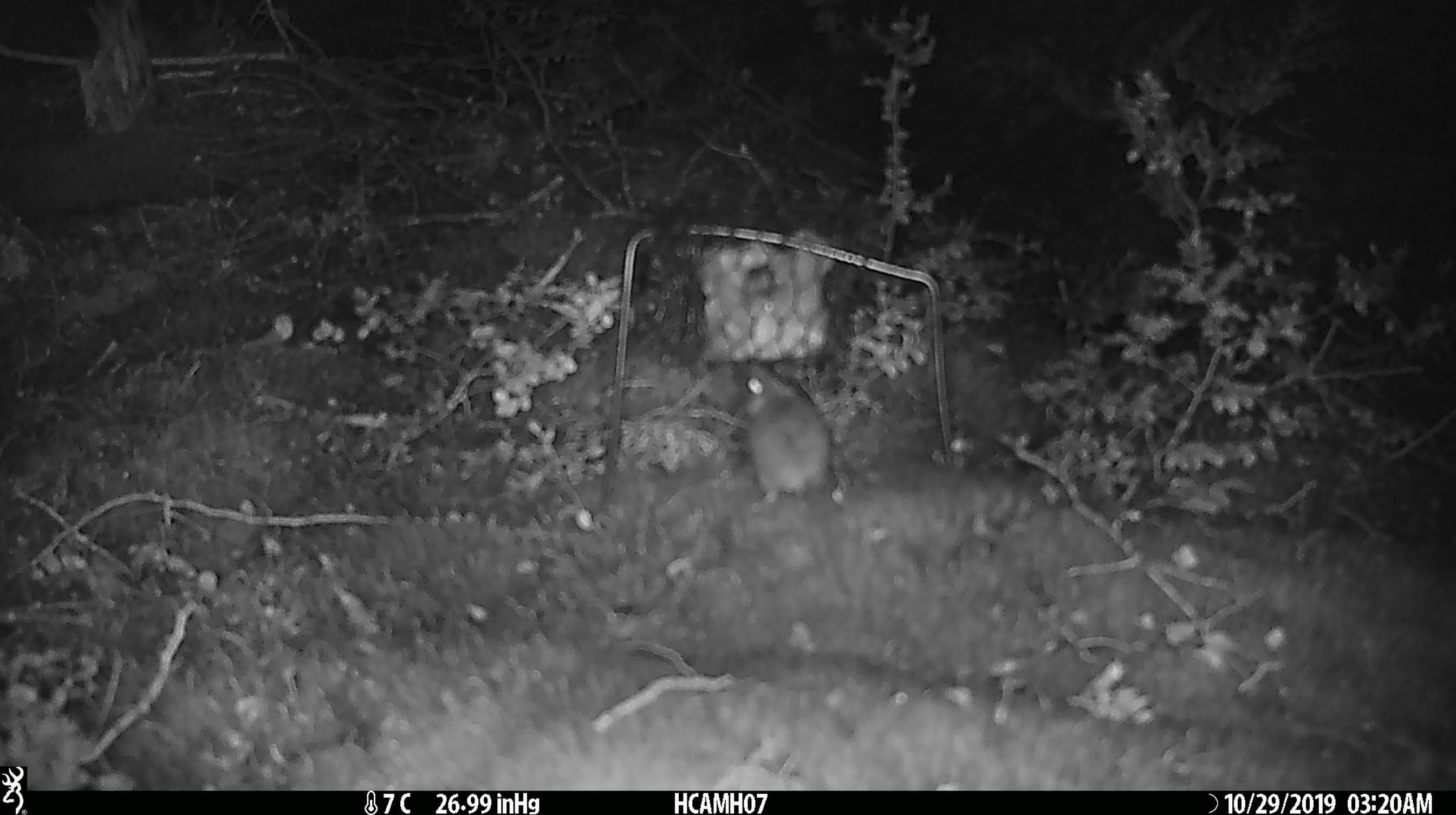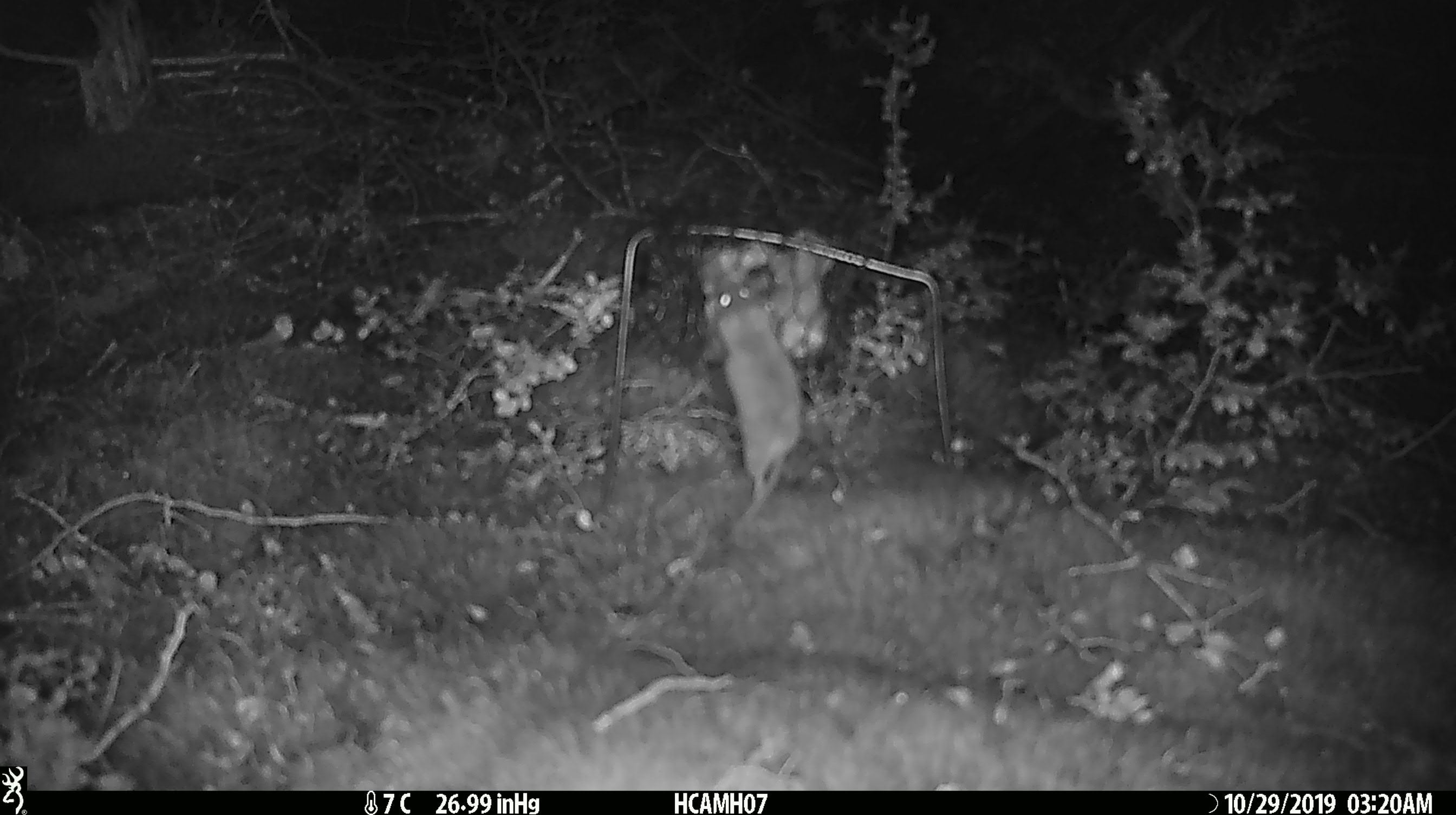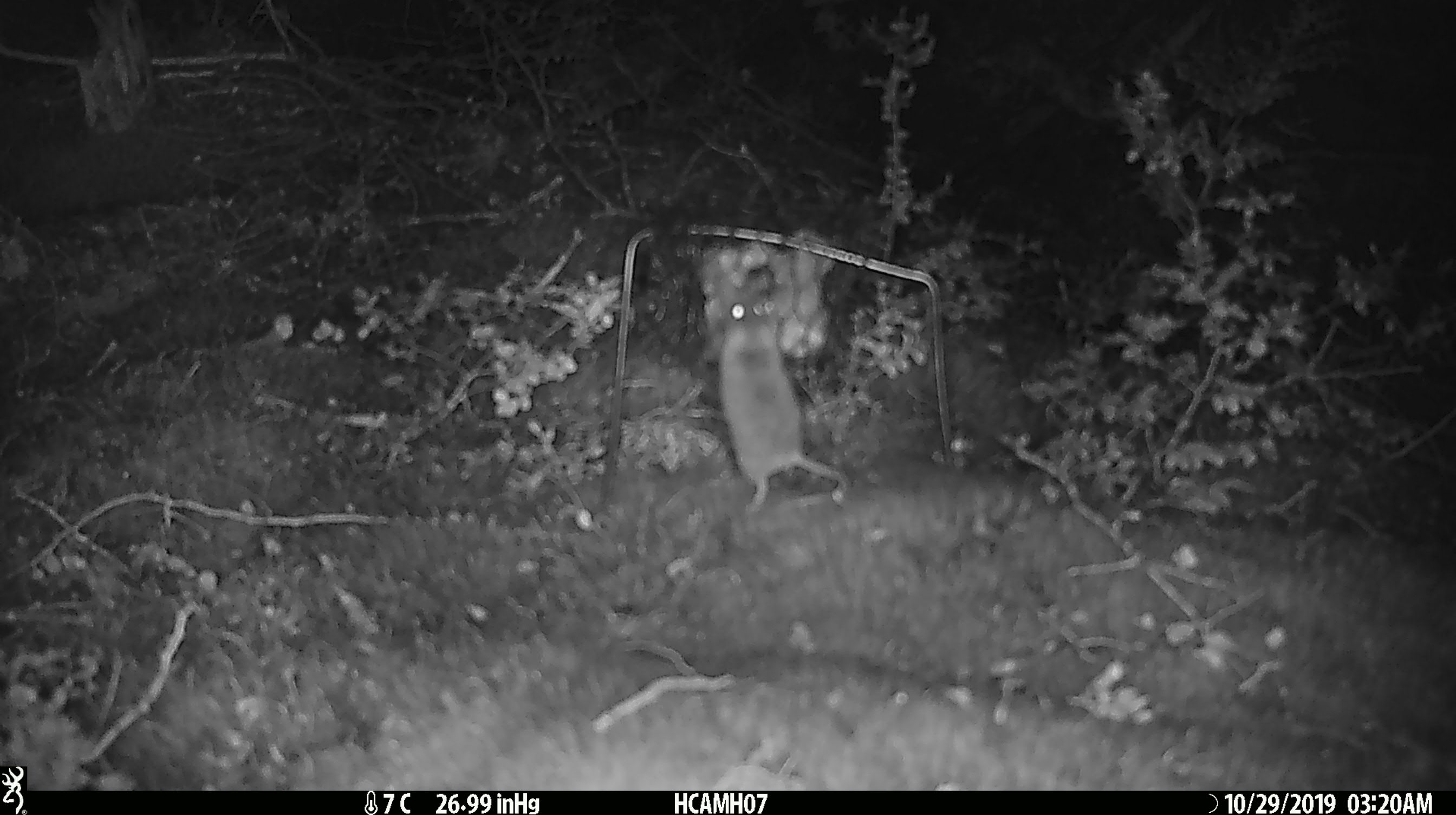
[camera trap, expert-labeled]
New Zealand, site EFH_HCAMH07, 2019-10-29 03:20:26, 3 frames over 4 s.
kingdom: Animalia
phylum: Chordata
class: Mammalia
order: Rodentia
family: Muridae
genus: Mus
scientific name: Mus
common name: mouse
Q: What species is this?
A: Mouse (Mus).